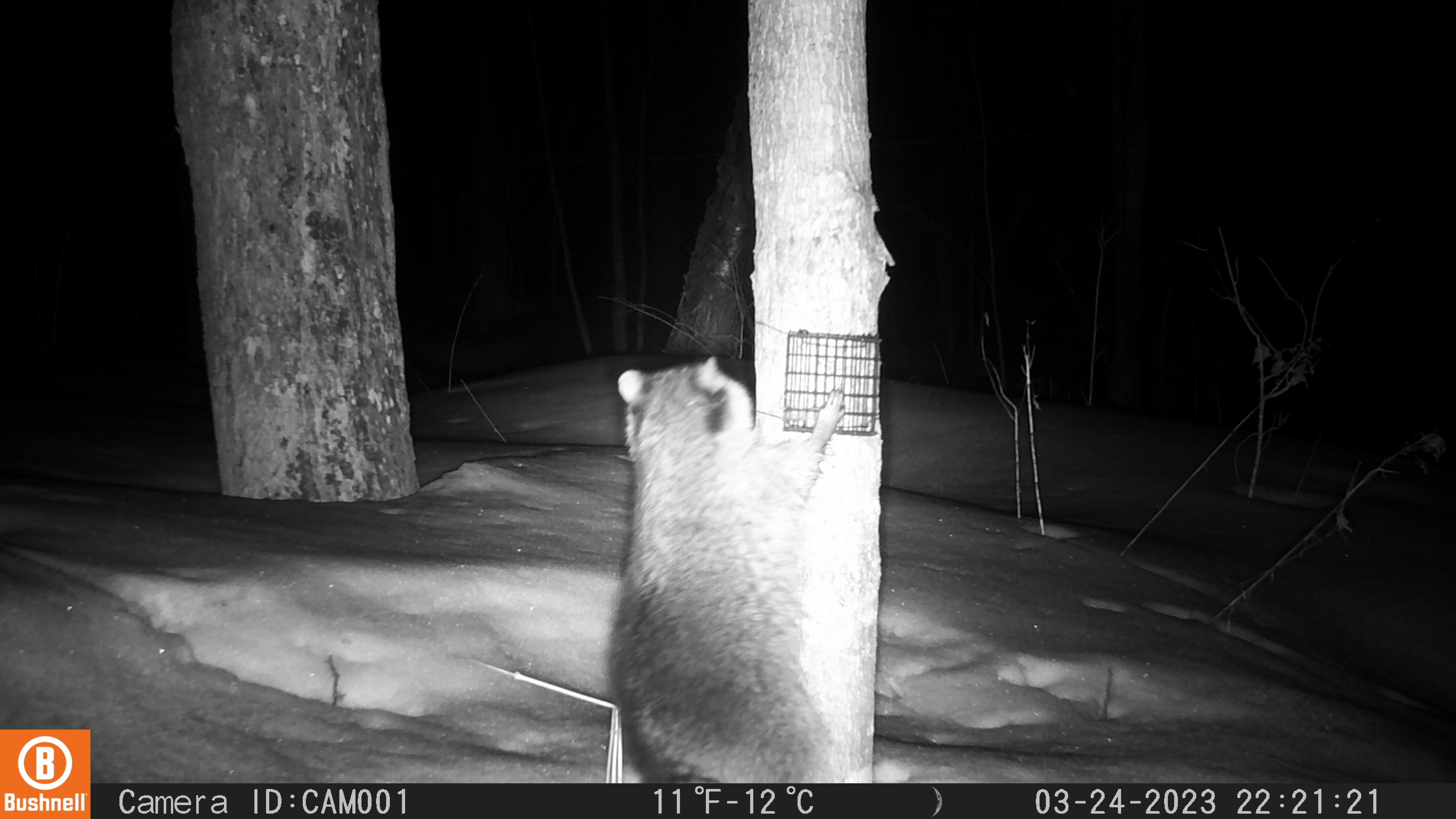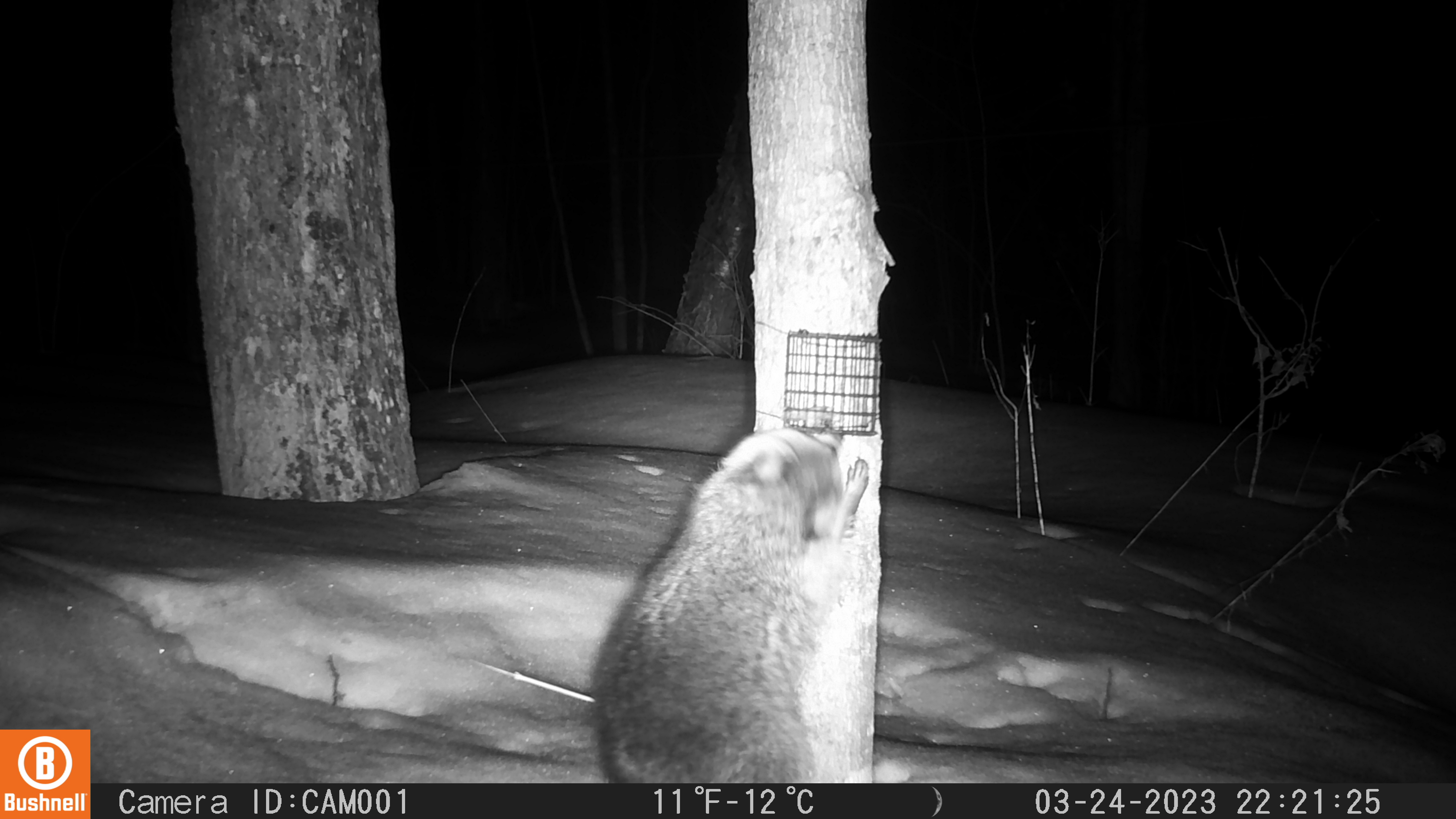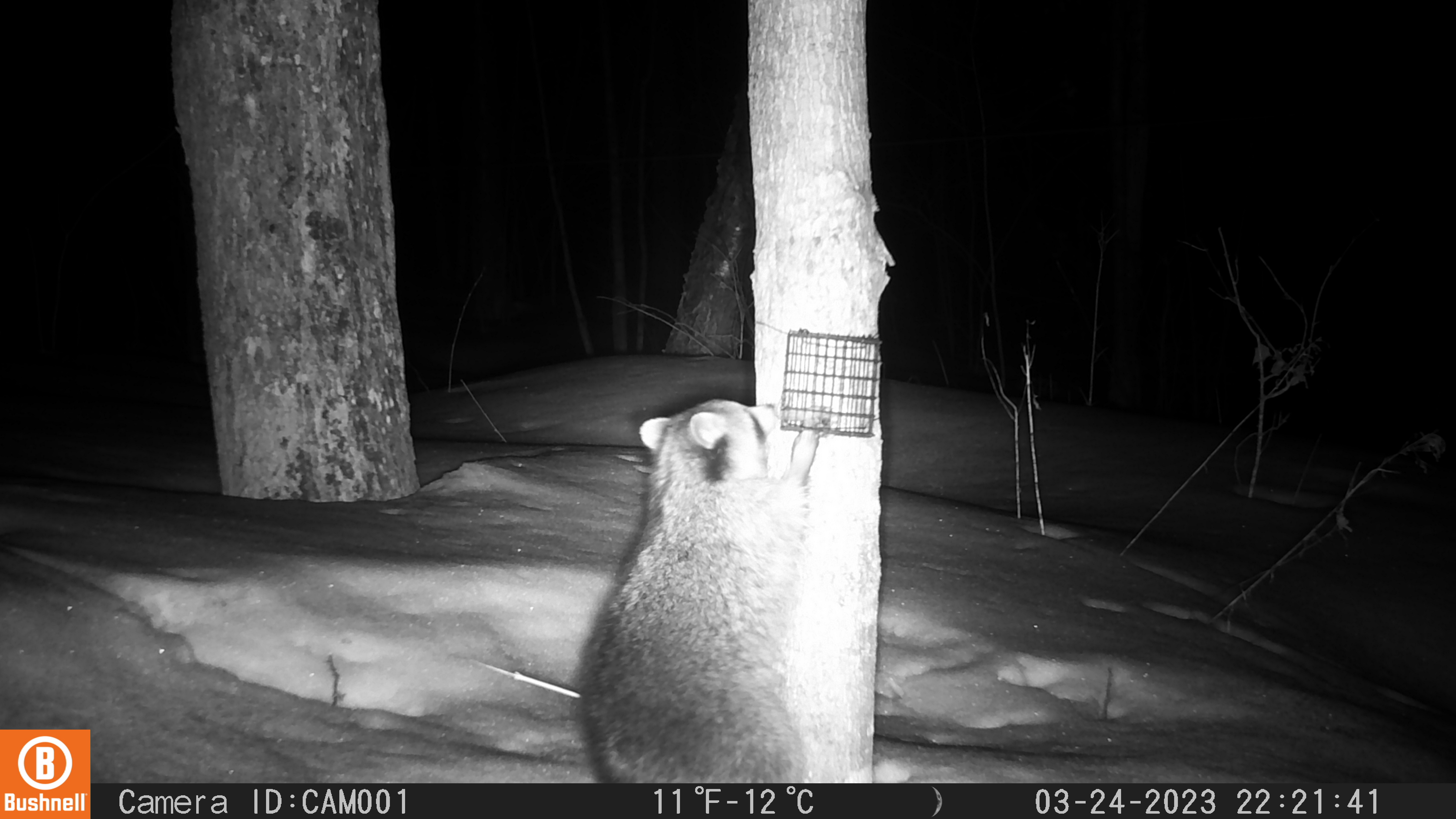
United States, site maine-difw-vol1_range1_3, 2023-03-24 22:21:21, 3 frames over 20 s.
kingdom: Animalia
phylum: Chordata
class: Mammalia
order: Carnivora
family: Procyonidae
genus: Procyon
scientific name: Procyon lotor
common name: raccoon